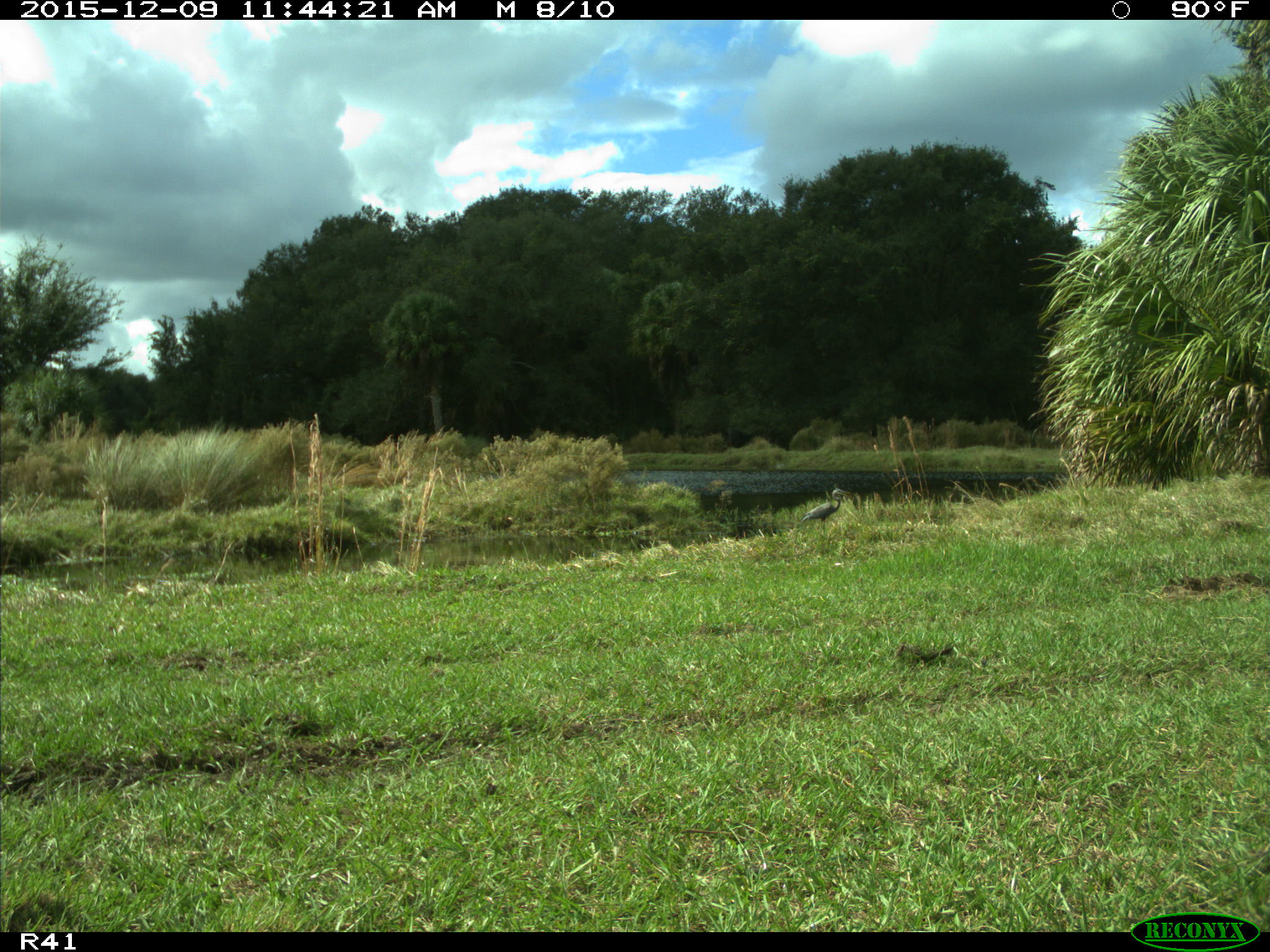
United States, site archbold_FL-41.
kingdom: Animalia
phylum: Chordata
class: Aves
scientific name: Aves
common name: birds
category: unidentified bird